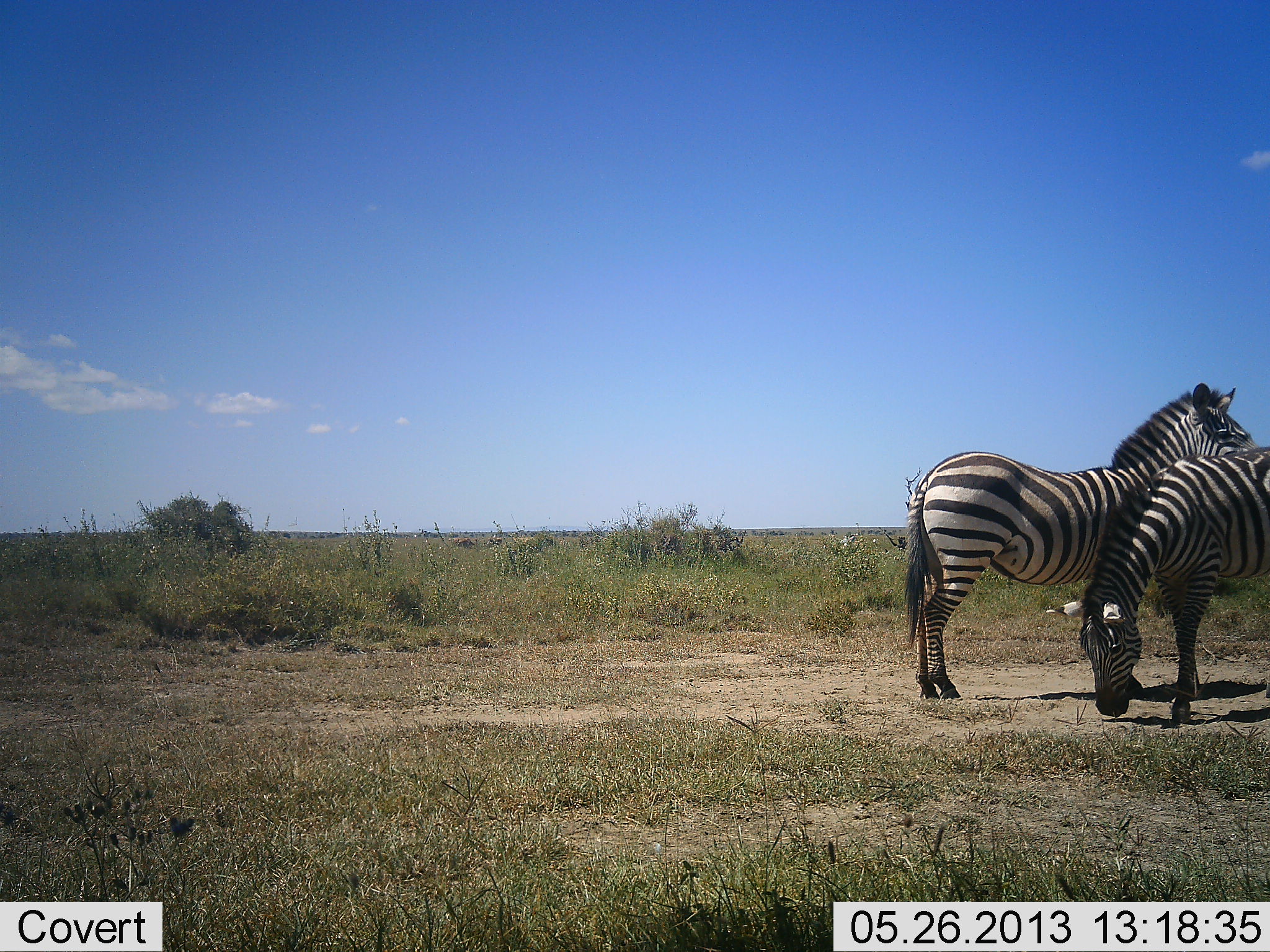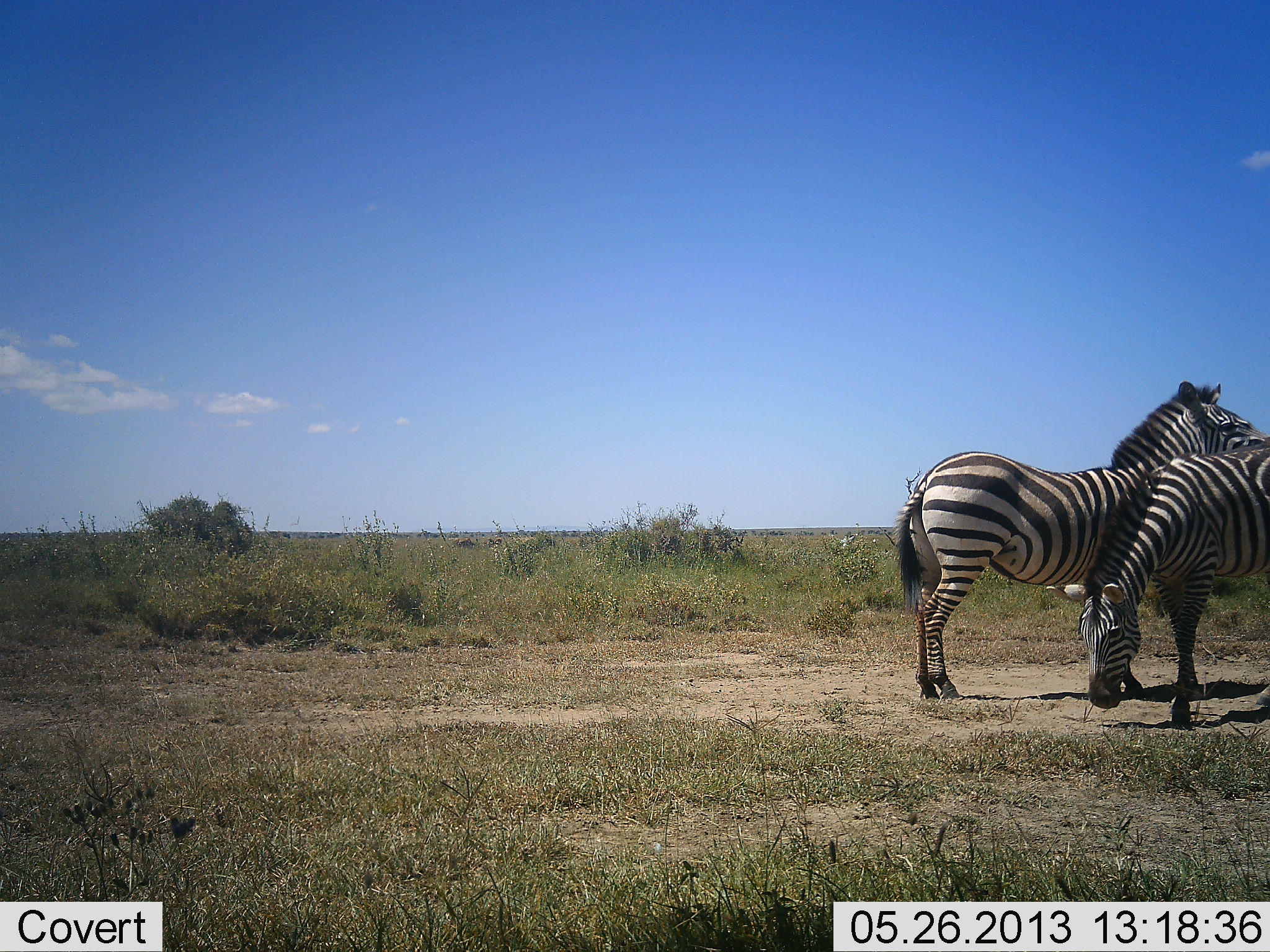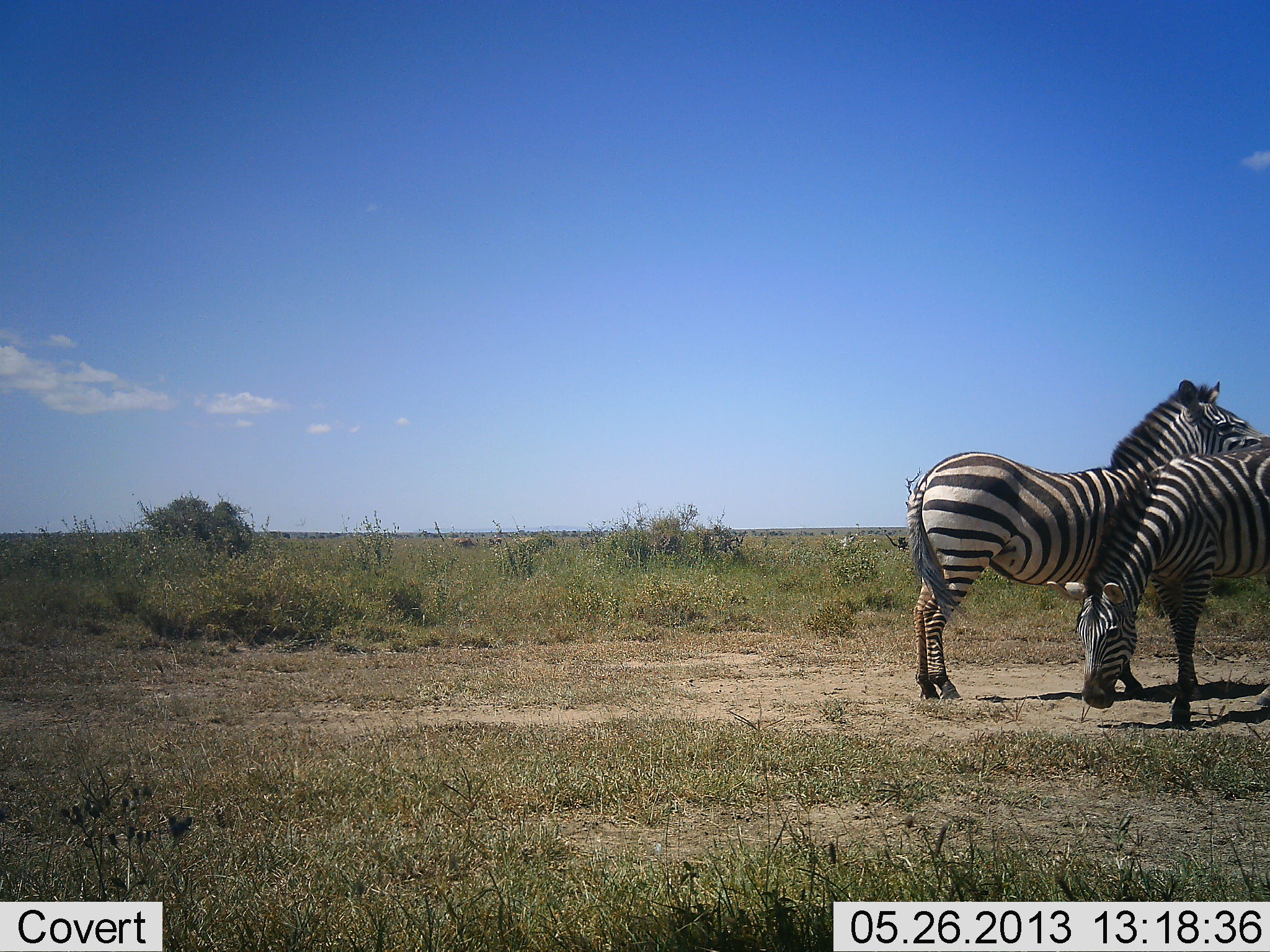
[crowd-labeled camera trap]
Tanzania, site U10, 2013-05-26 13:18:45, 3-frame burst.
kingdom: Animalia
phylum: Chordata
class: Mammalia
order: Perissodactyla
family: Equidae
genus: Equus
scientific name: Equus quagga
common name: plains zebra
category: zebra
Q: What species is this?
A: Zebra (plains zebra) (Equus quagga).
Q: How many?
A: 2.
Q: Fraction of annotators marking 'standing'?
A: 100%.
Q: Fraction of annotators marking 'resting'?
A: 0%.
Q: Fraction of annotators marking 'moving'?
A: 0%.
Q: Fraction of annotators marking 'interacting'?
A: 18%.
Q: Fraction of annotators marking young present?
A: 0%.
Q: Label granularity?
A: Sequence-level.